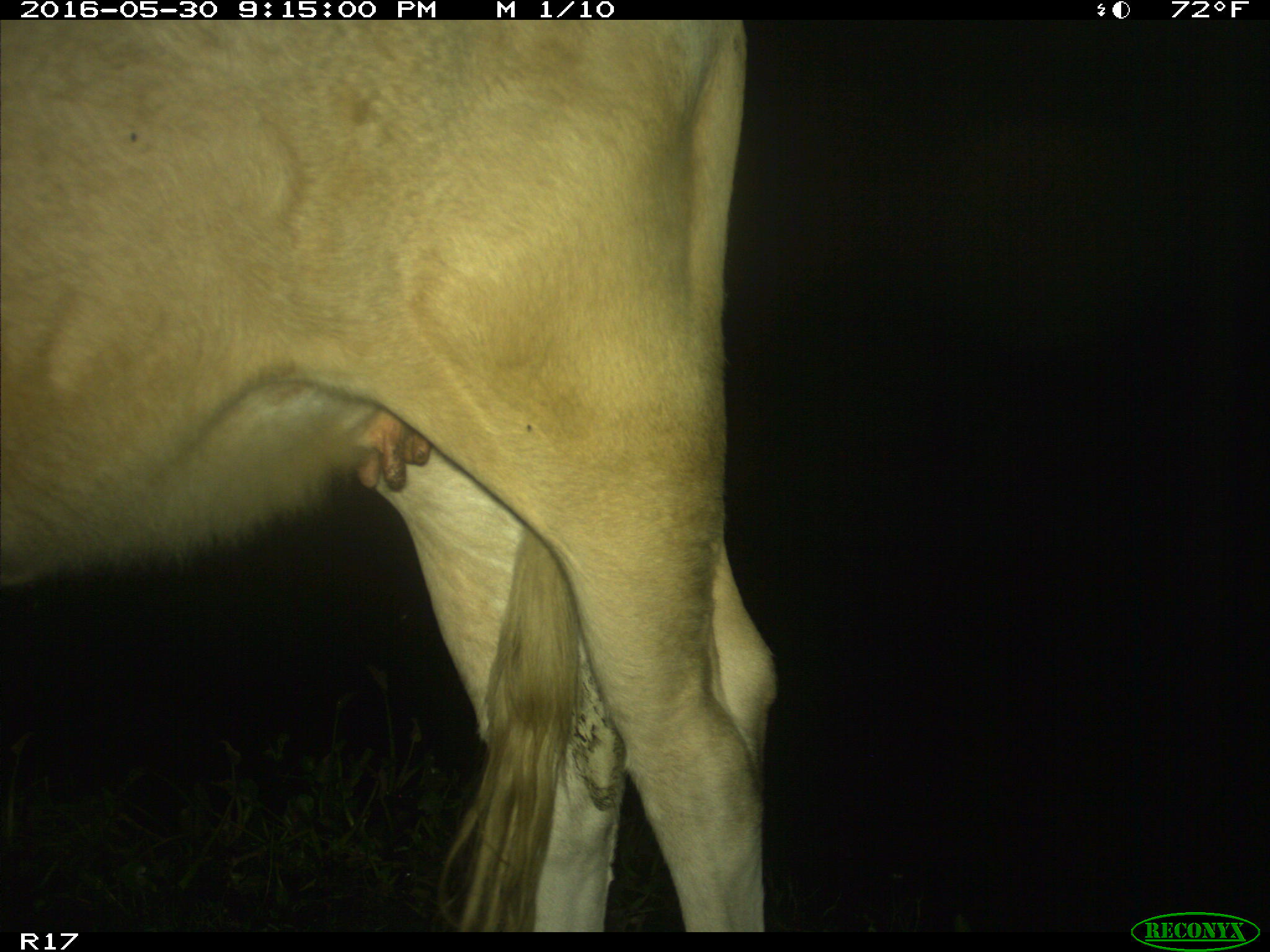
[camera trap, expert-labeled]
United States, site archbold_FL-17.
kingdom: Animalia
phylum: Chordata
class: Mammalia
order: Artiodactyla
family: Bovidae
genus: Bos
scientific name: Bos taurus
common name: domestic cow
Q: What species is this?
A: Bos taurus (domestic cow).